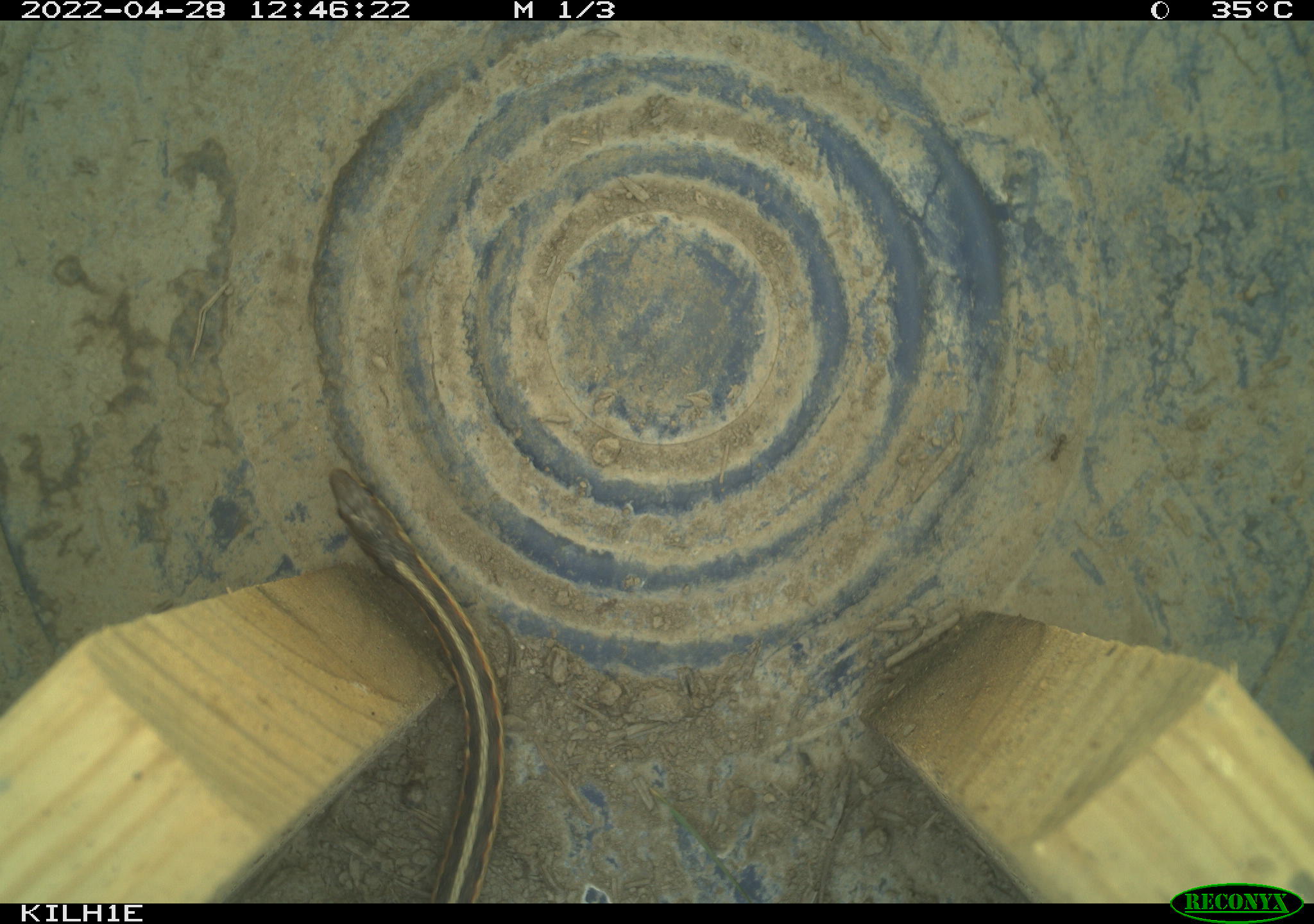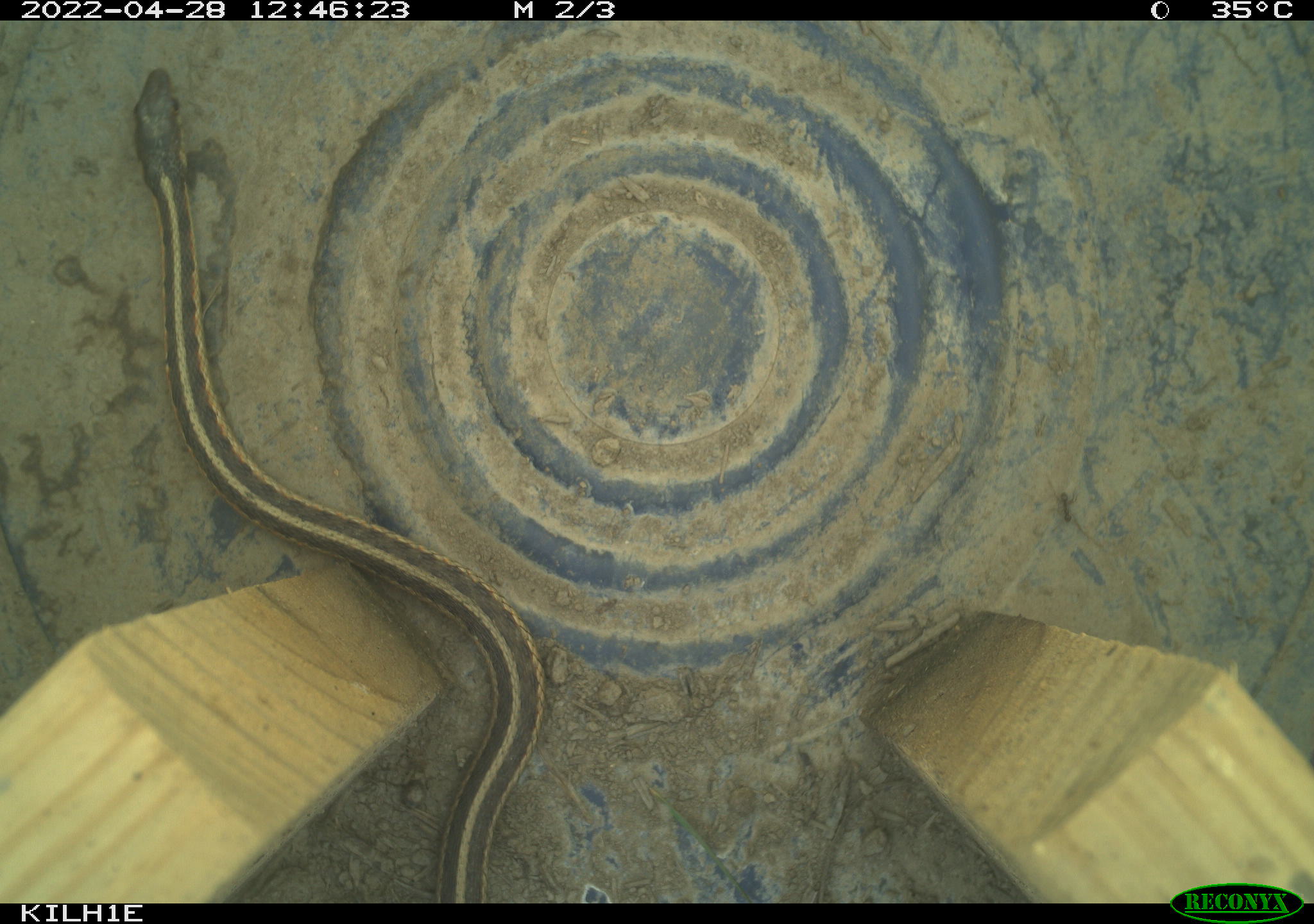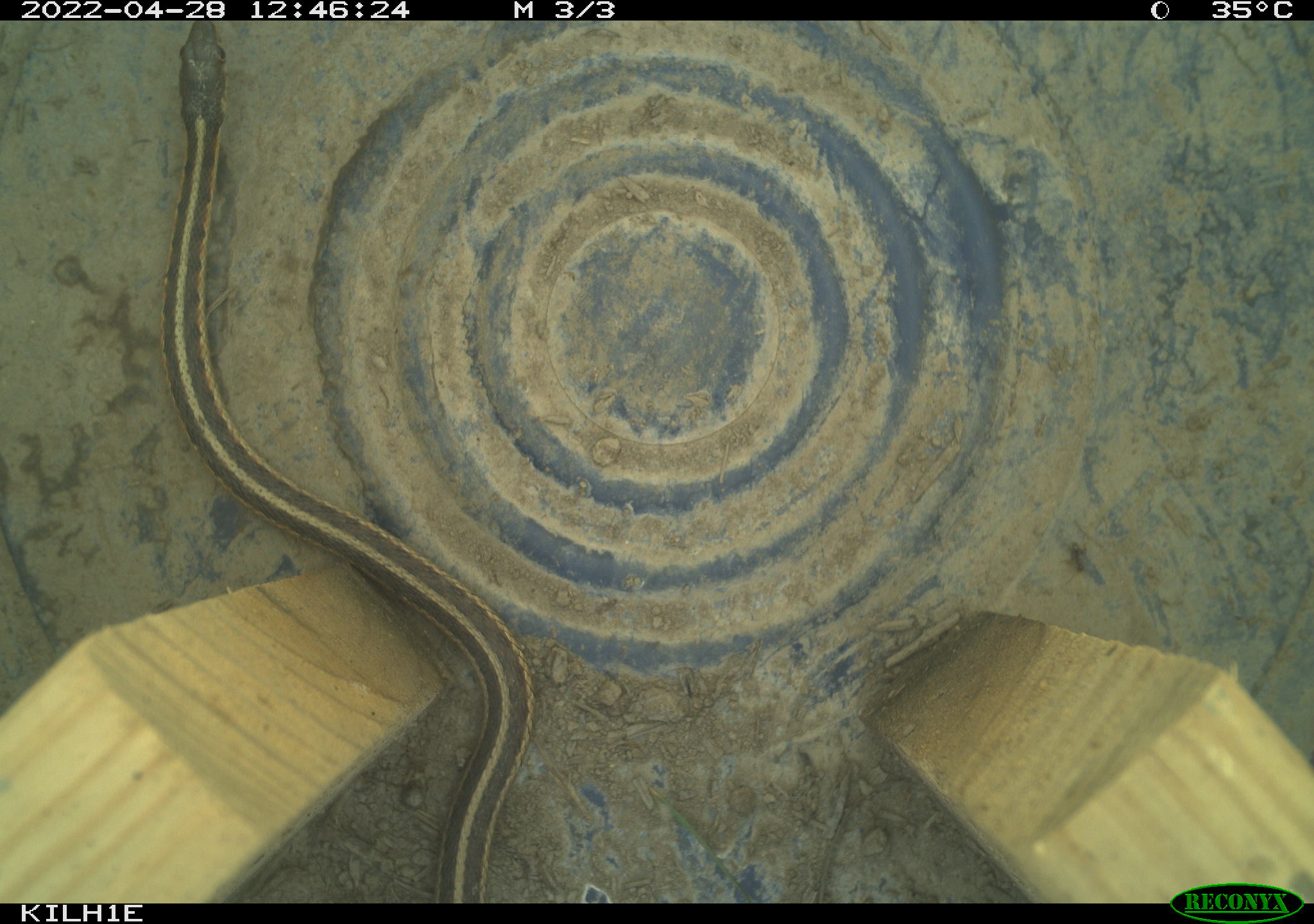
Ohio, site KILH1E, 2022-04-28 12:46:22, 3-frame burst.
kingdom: Animalia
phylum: Chordata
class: Reptilia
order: Squamata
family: Colubridae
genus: Thamnophis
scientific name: Thamnophis sirtalis sirtalis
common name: eastern gartersnake